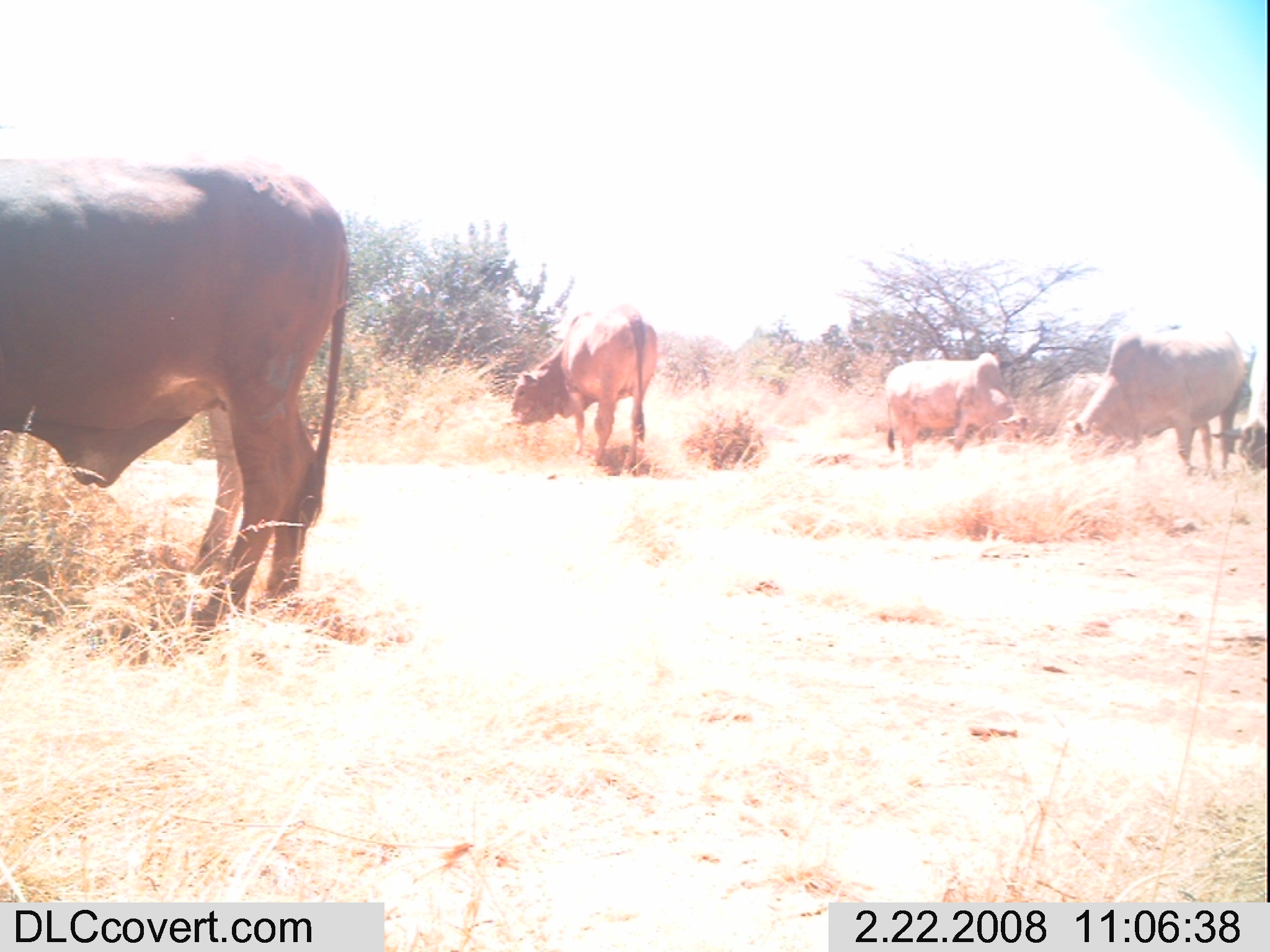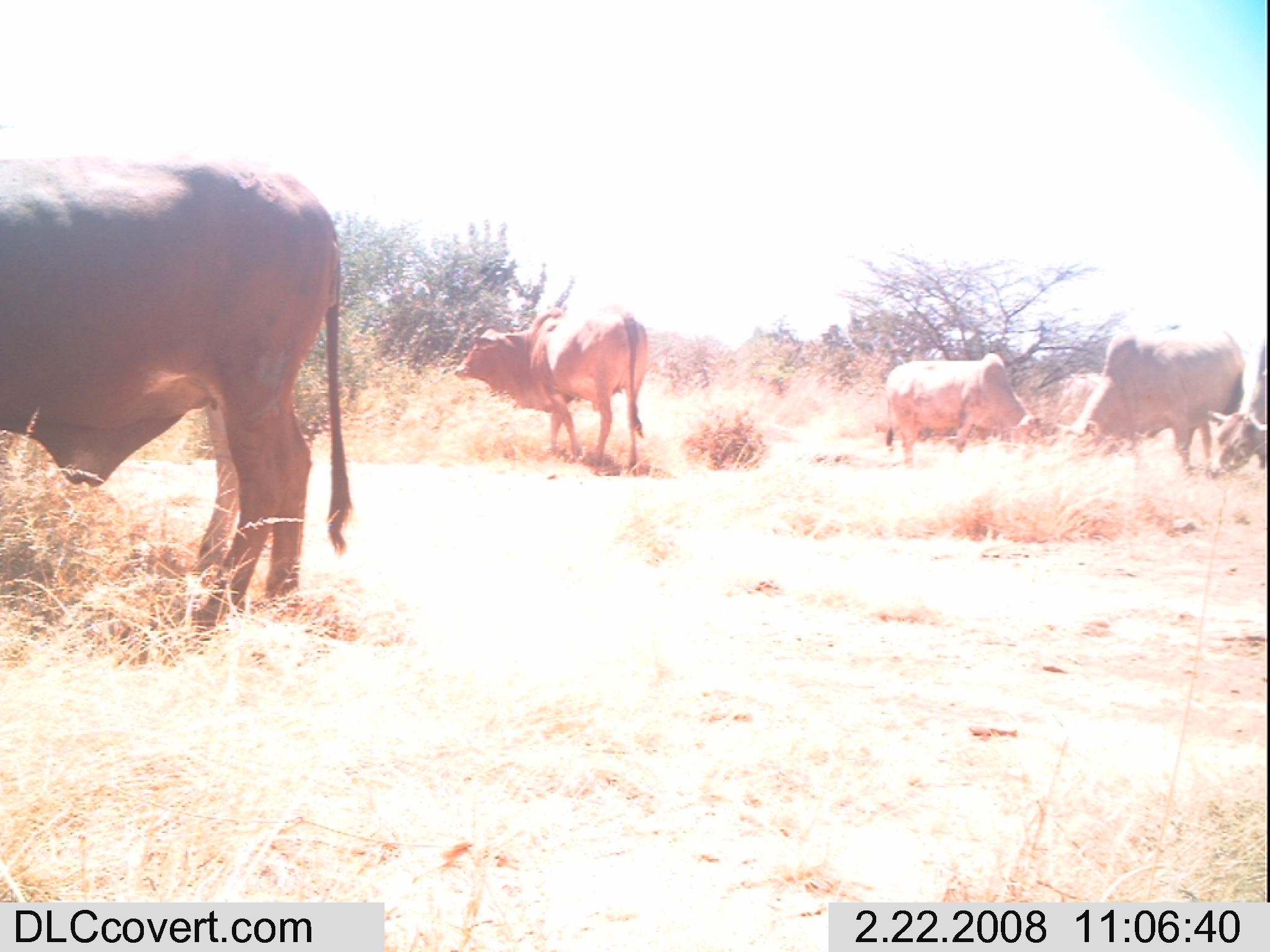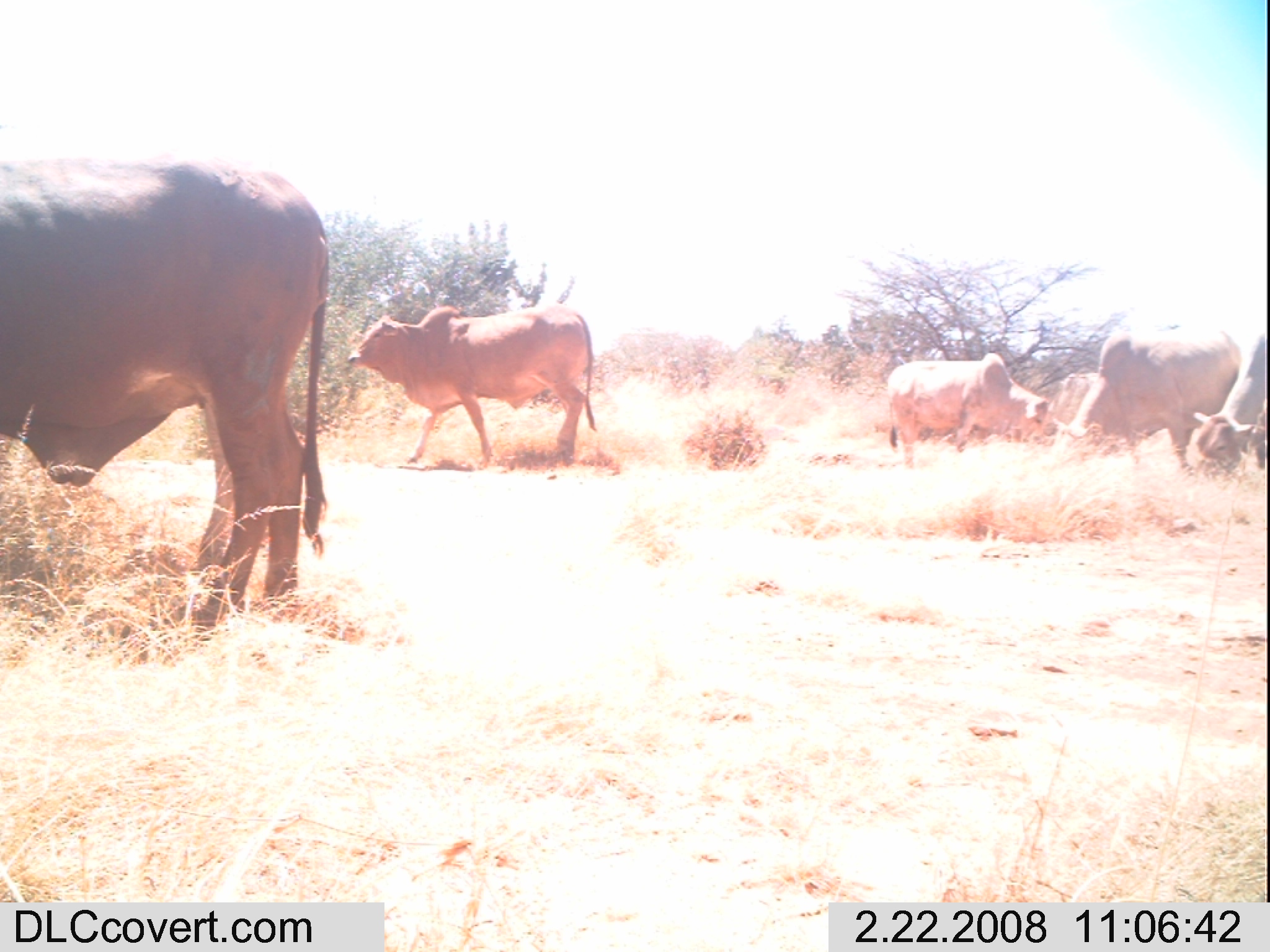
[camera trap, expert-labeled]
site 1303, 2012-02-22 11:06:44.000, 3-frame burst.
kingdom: Animalia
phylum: Chordata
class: Mammalia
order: Artiodactyla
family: Bovidae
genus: Bos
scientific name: Bos taurus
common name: domestic cattle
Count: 6.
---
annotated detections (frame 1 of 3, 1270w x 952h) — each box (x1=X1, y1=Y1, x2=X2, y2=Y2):
bos taurus: (x1=0, y1=147, x2=354, y2=630); (x1=508, y1=301, x2=659, y2=475); (x1=1069, y1=323, x2=1249, y2=468); (x1=881, y1=353, x2=1027, y2=468); (x1=1044, y1=373, x2=1105, y2=436); (x1=1250, y1=323, x2=1270, y2=464)